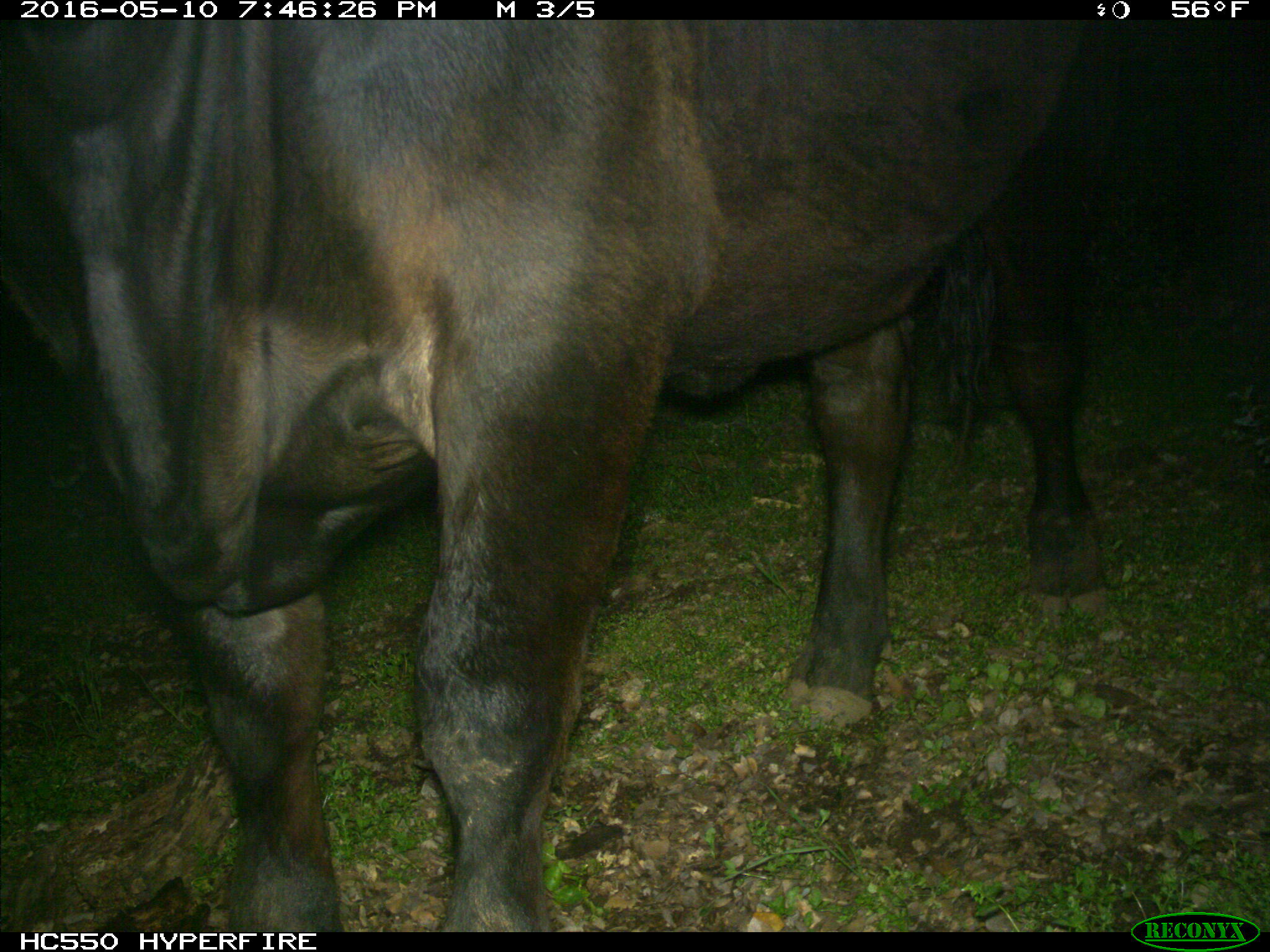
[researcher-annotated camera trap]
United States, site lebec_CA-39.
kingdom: Animalia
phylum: Chordata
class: Mammalia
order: Artiodactyla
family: Bovidae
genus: Bos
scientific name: Bos taurus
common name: domestic cow